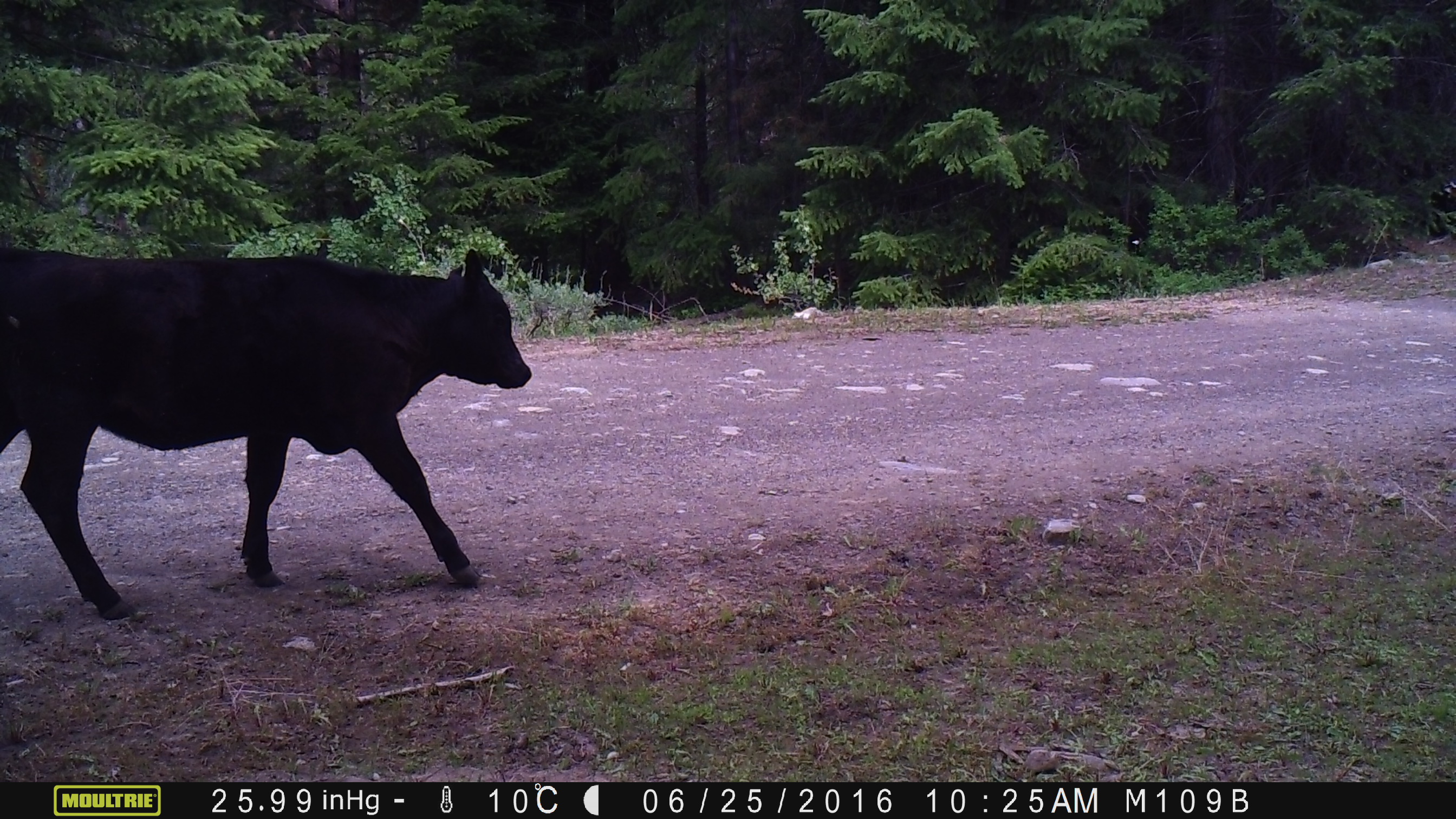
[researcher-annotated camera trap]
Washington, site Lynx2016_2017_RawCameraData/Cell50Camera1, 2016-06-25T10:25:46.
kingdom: Animalia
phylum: Chordata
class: Mammalia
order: Artiodactyla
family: Bovidae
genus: Bos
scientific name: Bos taurus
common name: domestic cattle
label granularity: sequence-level